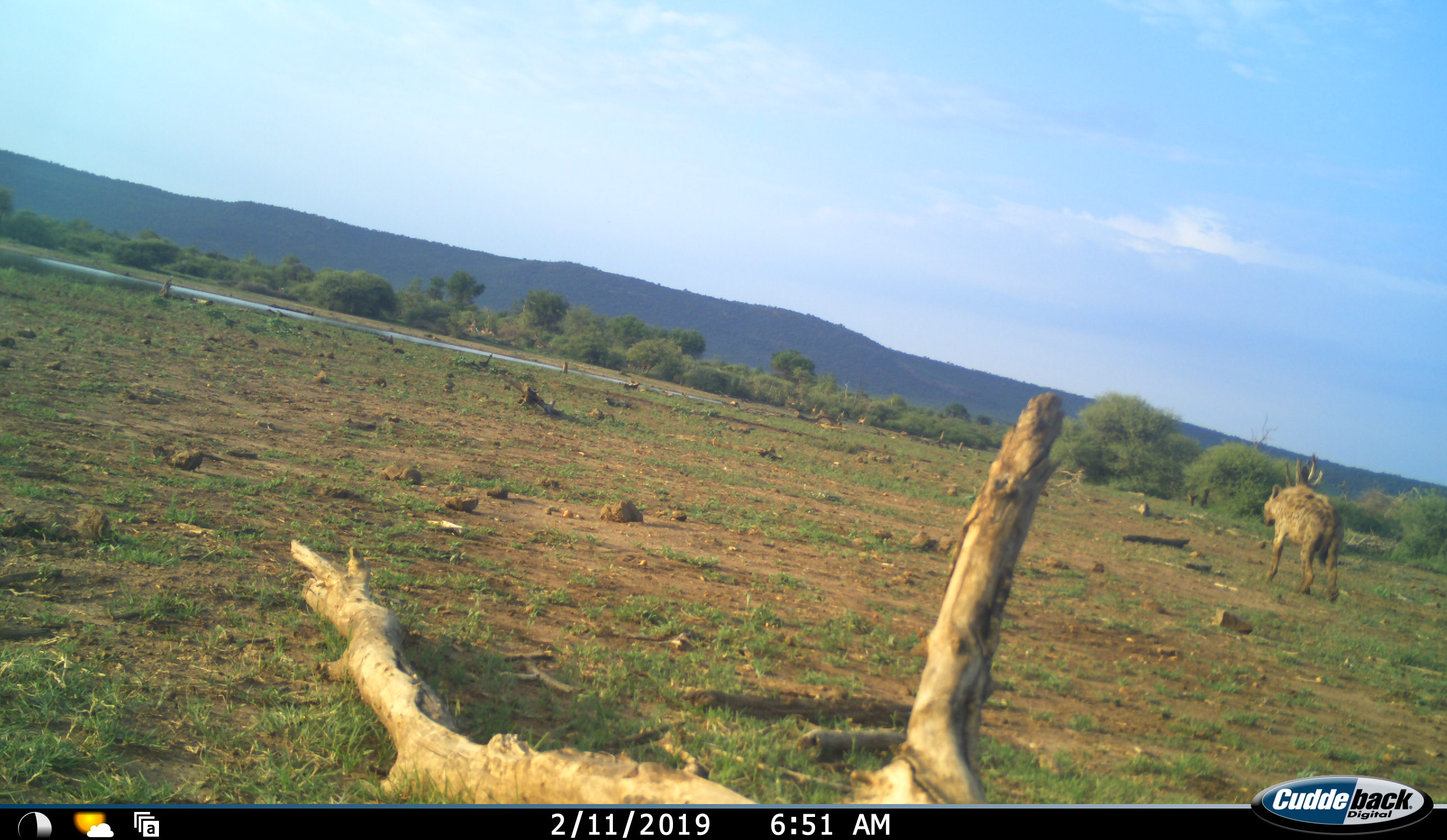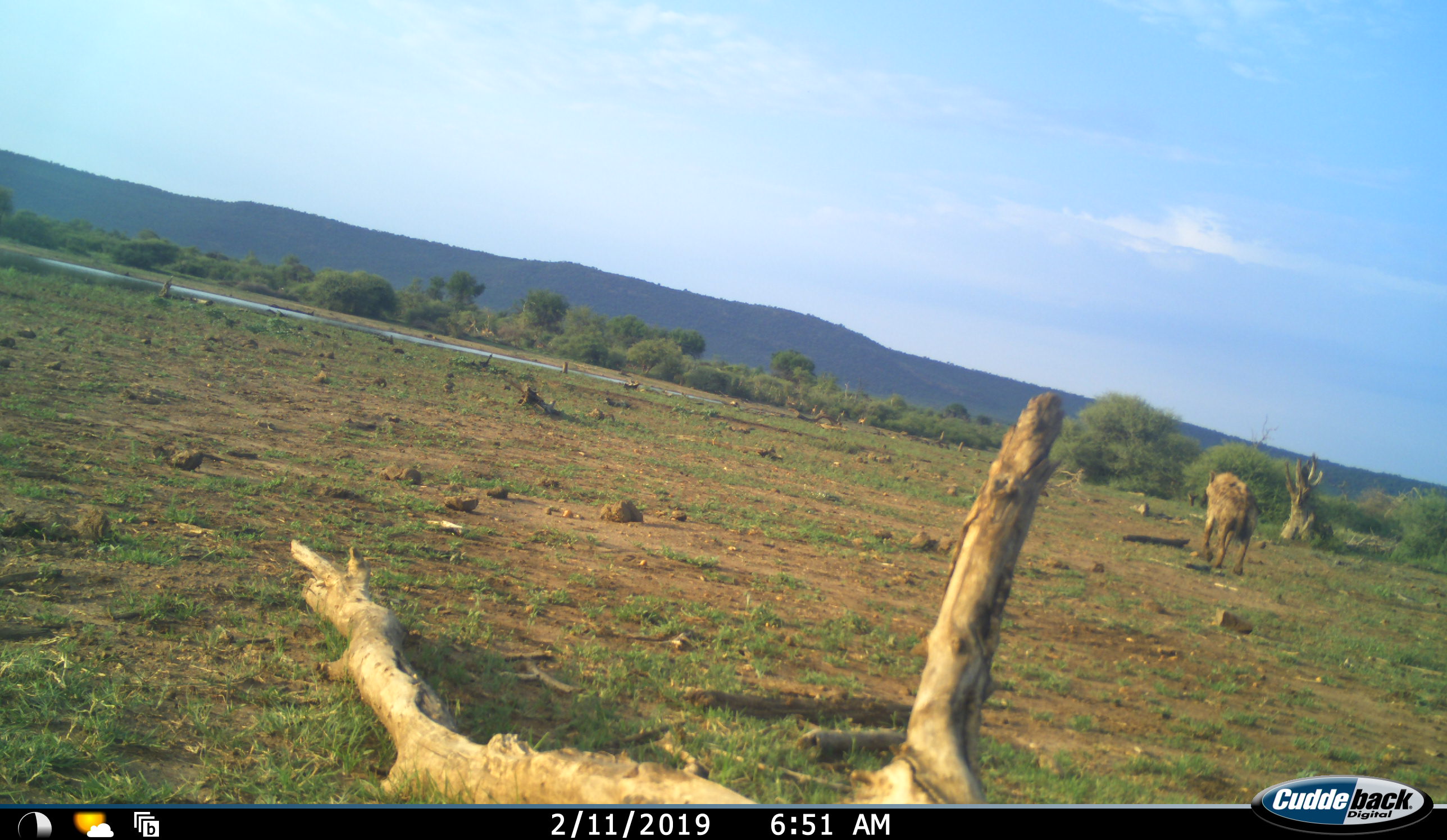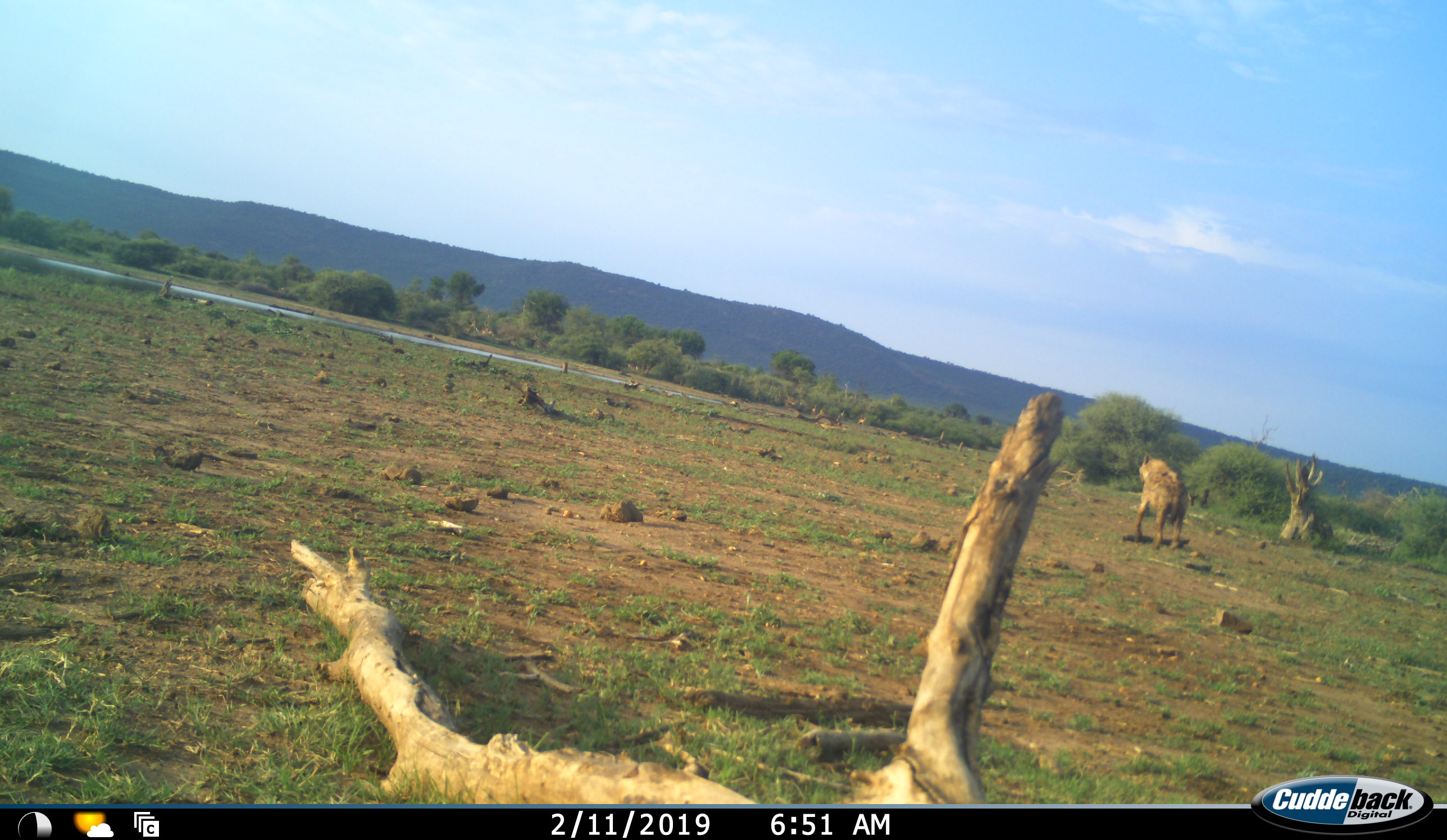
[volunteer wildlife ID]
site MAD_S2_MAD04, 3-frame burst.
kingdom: Animalia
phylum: Chordata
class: Mammalia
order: Carnivora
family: Hyaenidae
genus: Crocuta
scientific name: Crocuta crocuta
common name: spotted hyena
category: hyenaspotted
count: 1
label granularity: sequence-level